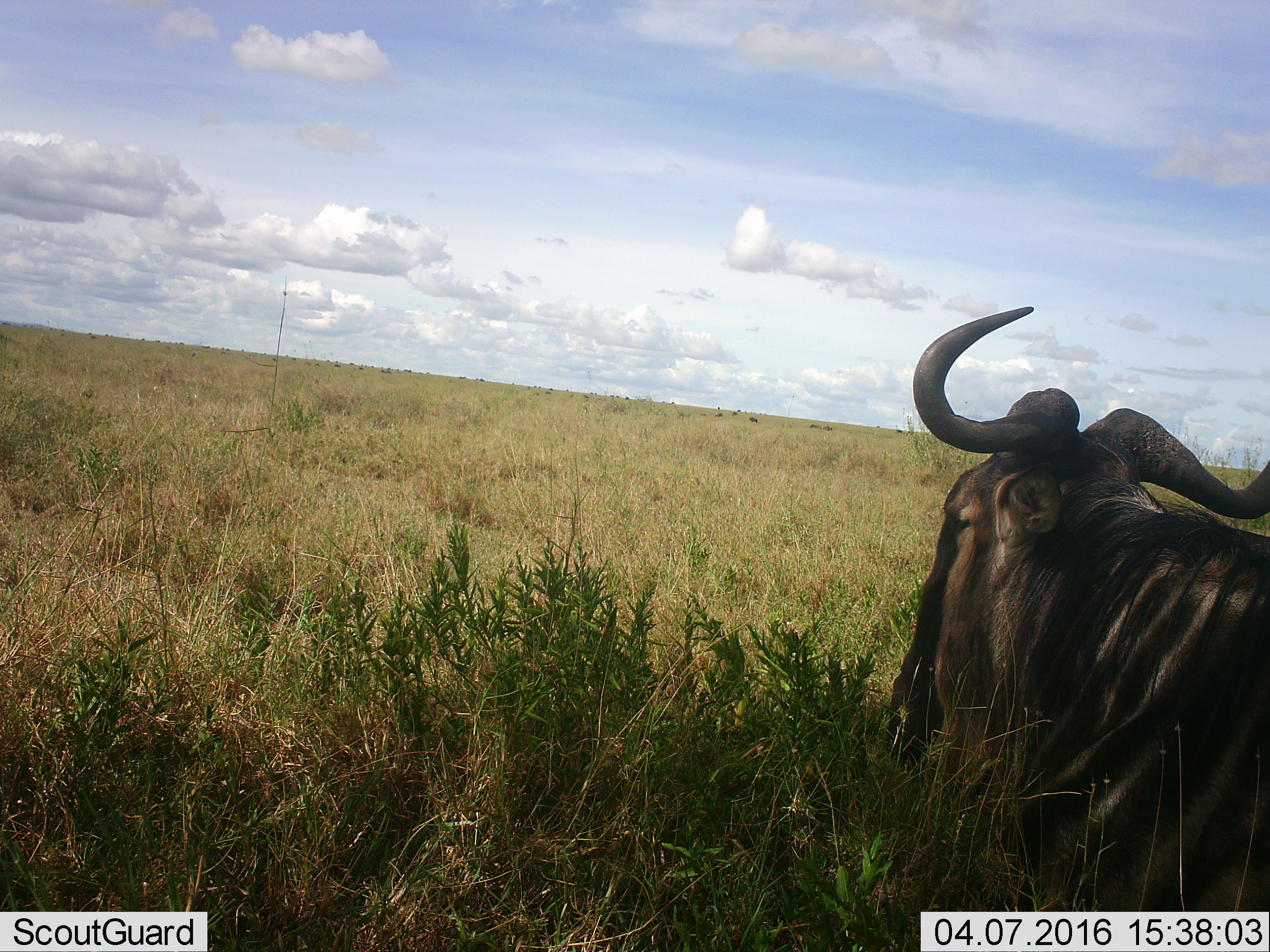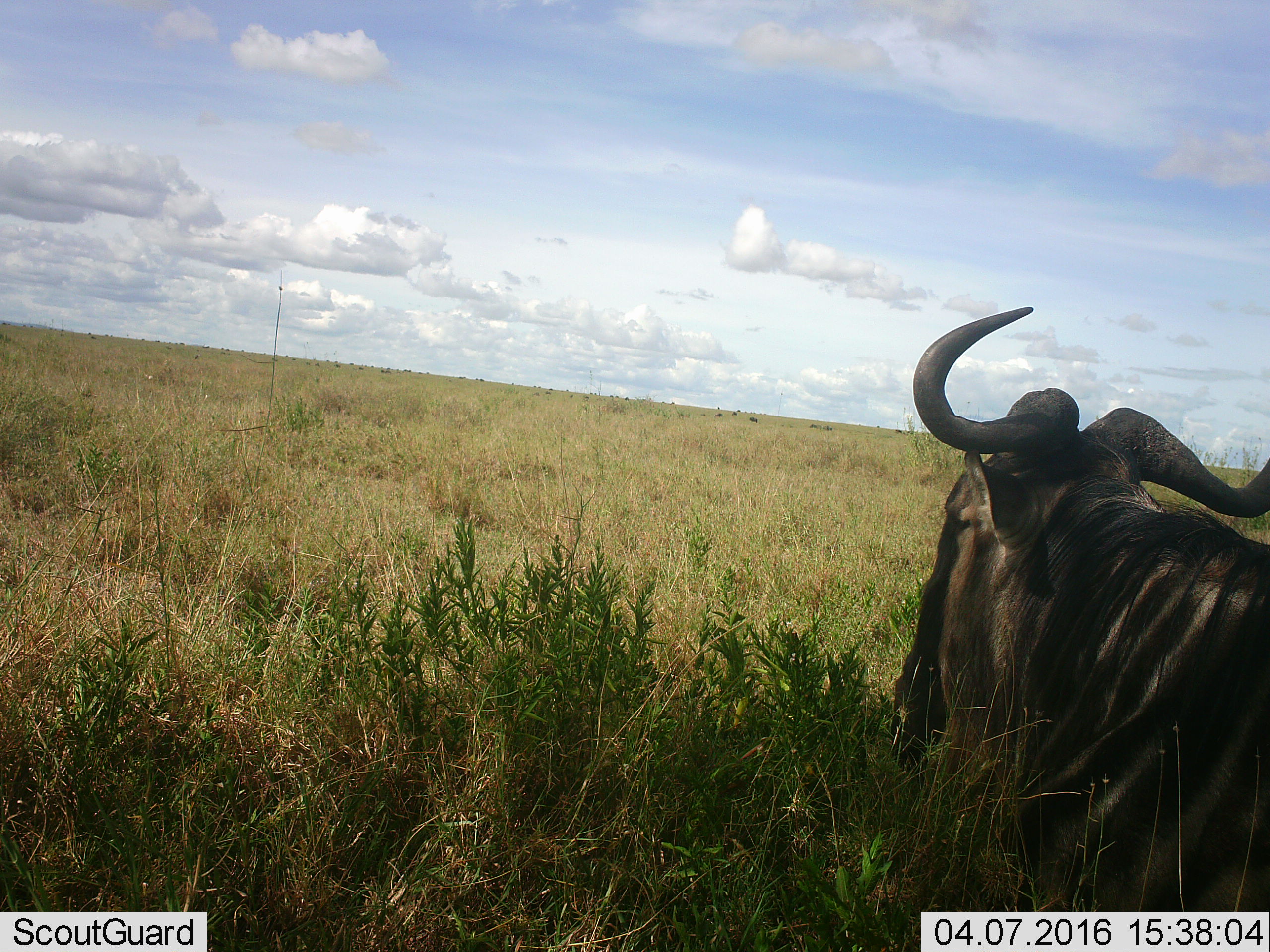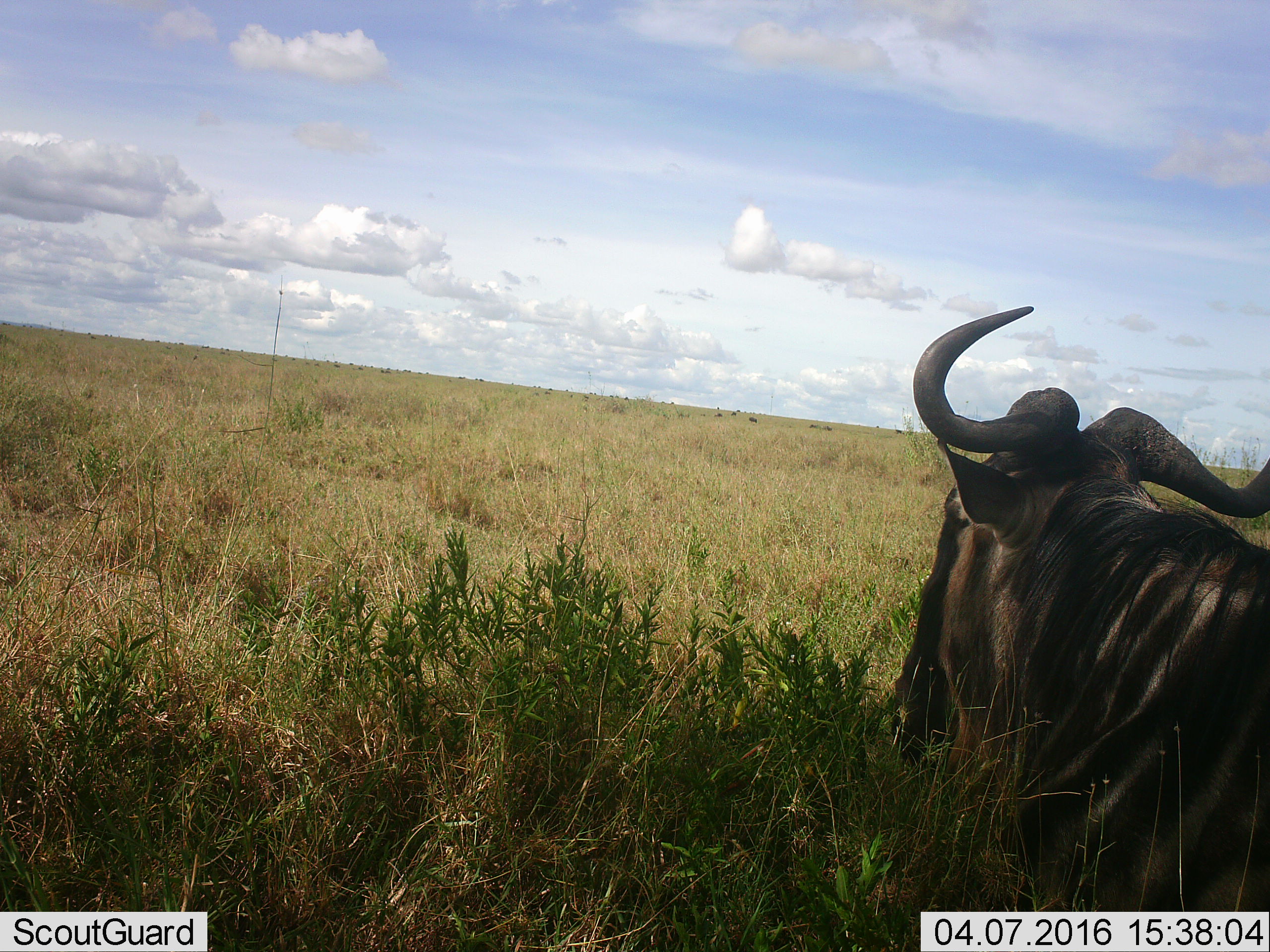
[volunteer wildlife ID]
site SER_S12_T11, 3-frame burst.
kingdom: Animalia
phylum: Chordata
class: Mammalia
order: Artiodactyla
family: Bovidae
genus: Connochaetes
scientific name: Connochaetes taurinus taurinus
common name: blue wildebeest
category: wildebeestblue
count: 1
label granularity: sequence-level